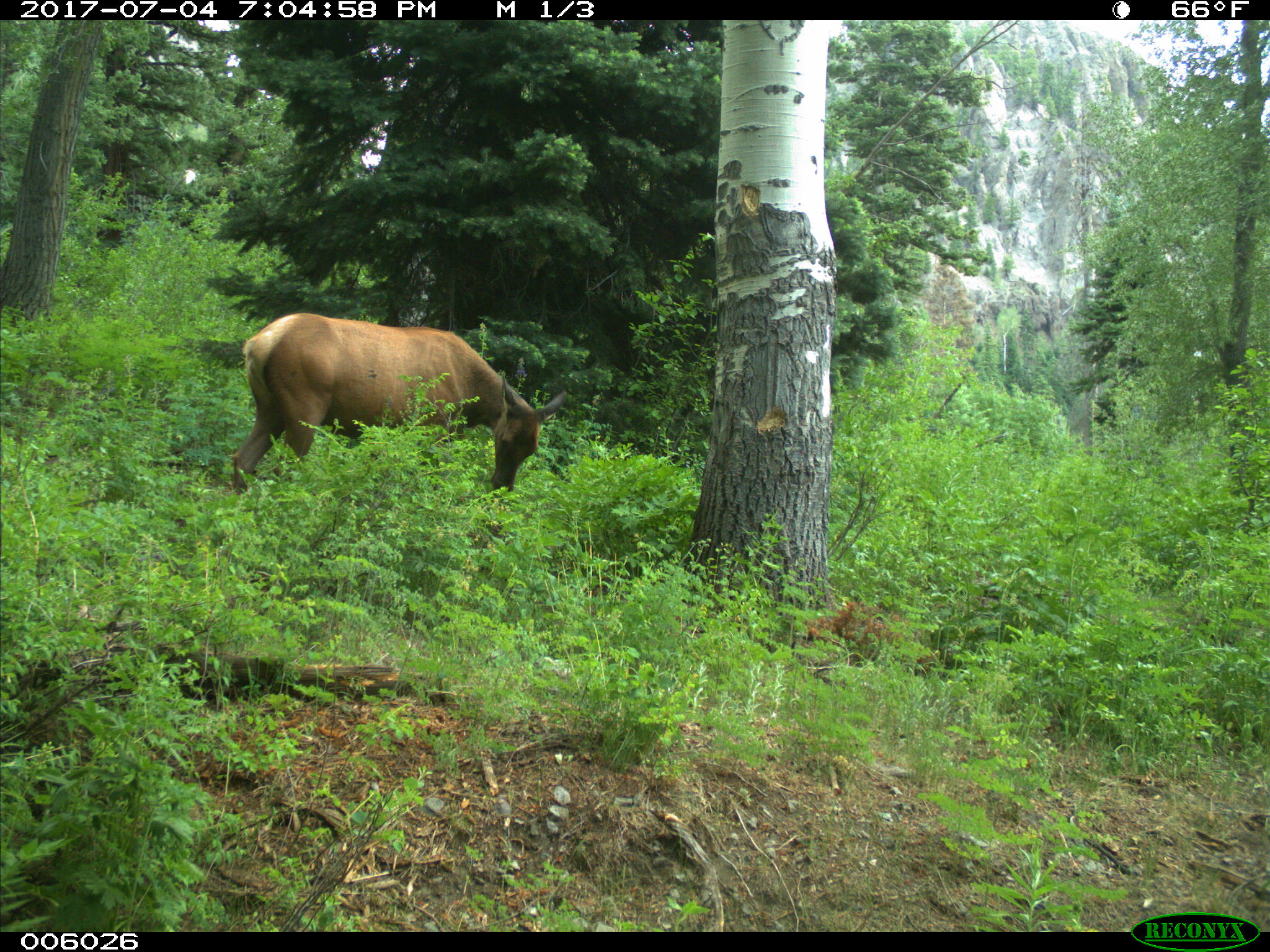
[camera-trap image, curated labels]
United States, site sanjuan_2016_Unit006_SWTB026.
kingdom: Animalia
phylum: Chordata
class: Mammalia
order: Artiodactyla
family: Cervidae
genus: Cervus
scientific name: Cervus elaphus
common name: red deer